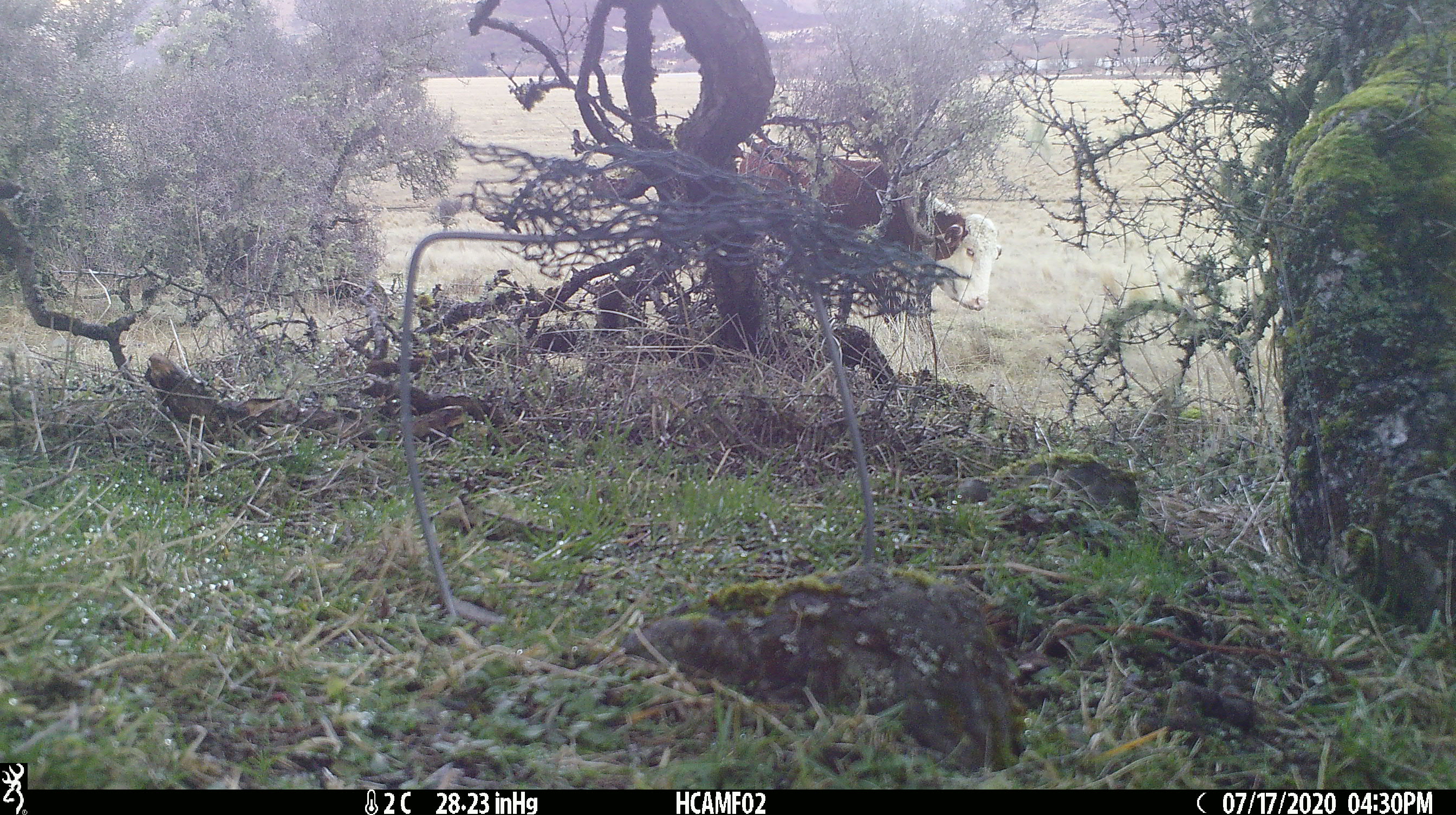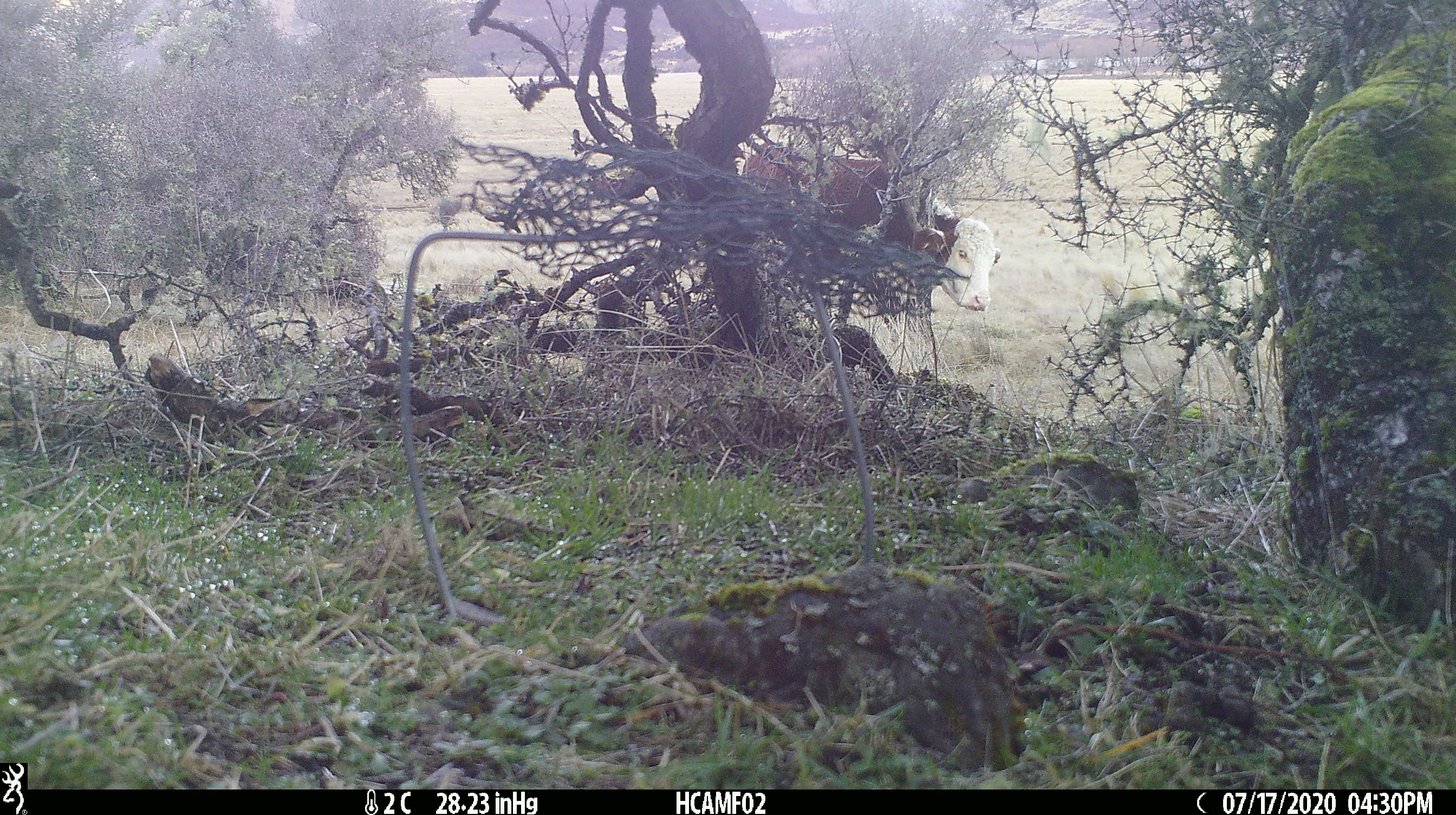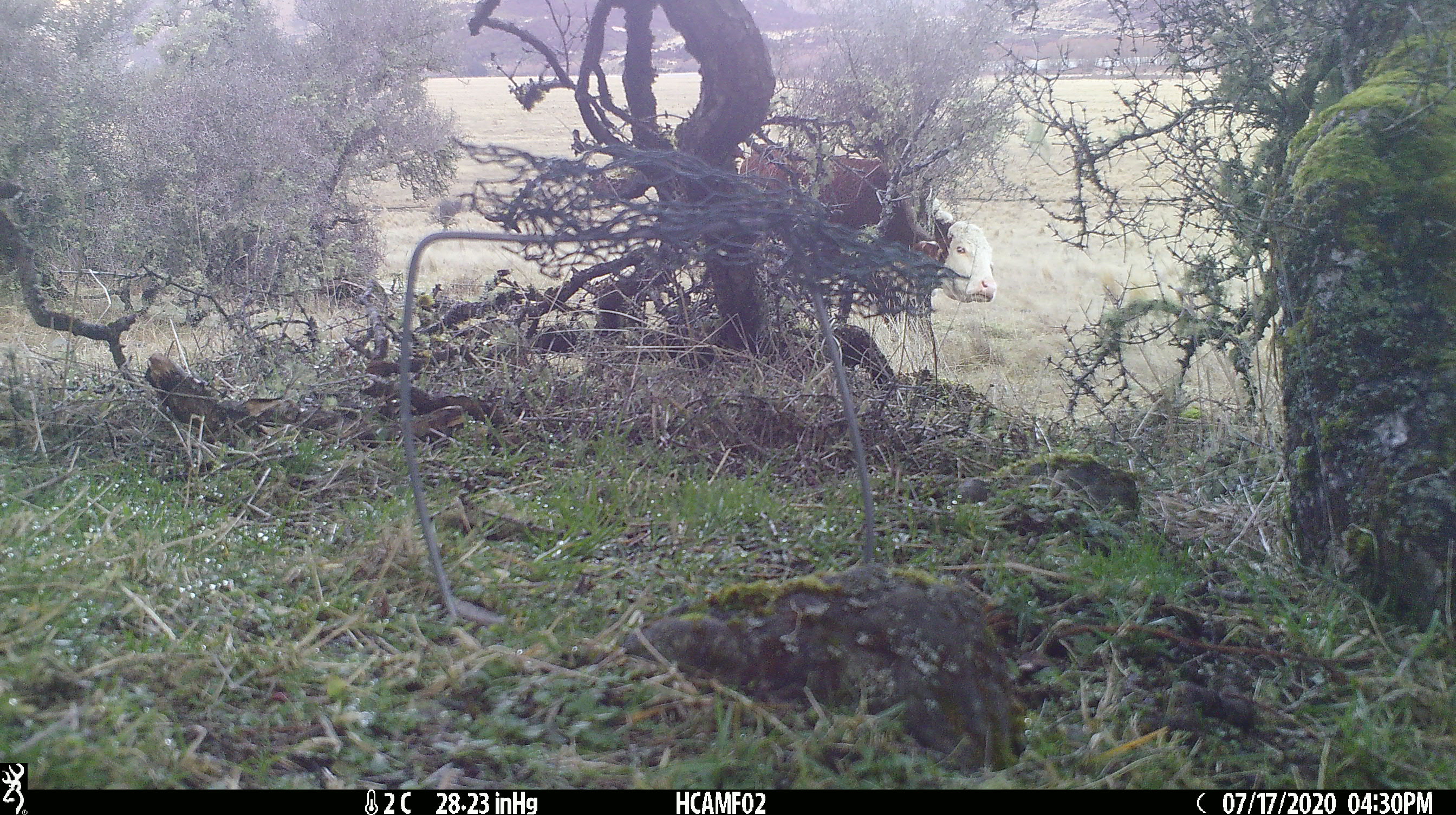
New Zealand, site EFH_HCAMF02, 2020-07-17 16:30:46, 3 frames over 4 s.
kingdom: Animalia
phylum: Chordata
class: Mammalia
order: Artiodactyla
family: Bovidae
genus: Bos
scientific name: Bos taurus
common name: domestic cow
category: cow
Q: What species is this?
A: Cow (domestic cow) (Bos taurus).